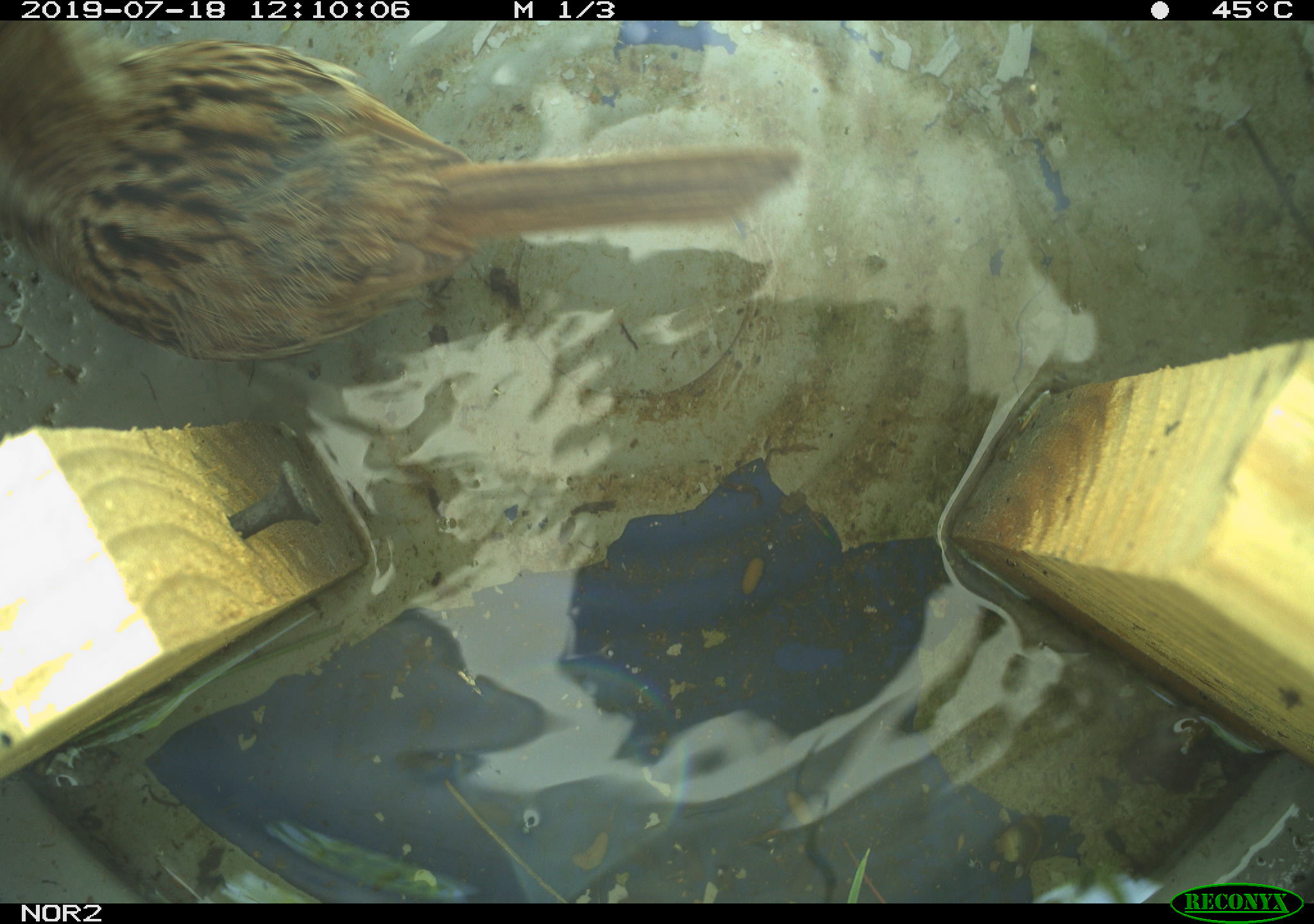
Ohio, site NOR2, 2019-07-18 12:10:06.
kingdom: Animalia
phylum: Chordata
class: Aves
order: Passeriformes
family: Passerellidae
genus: Melospiza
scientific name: Melospiza melodia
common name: song sparrow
Song sparrow (Melospiza melodia).